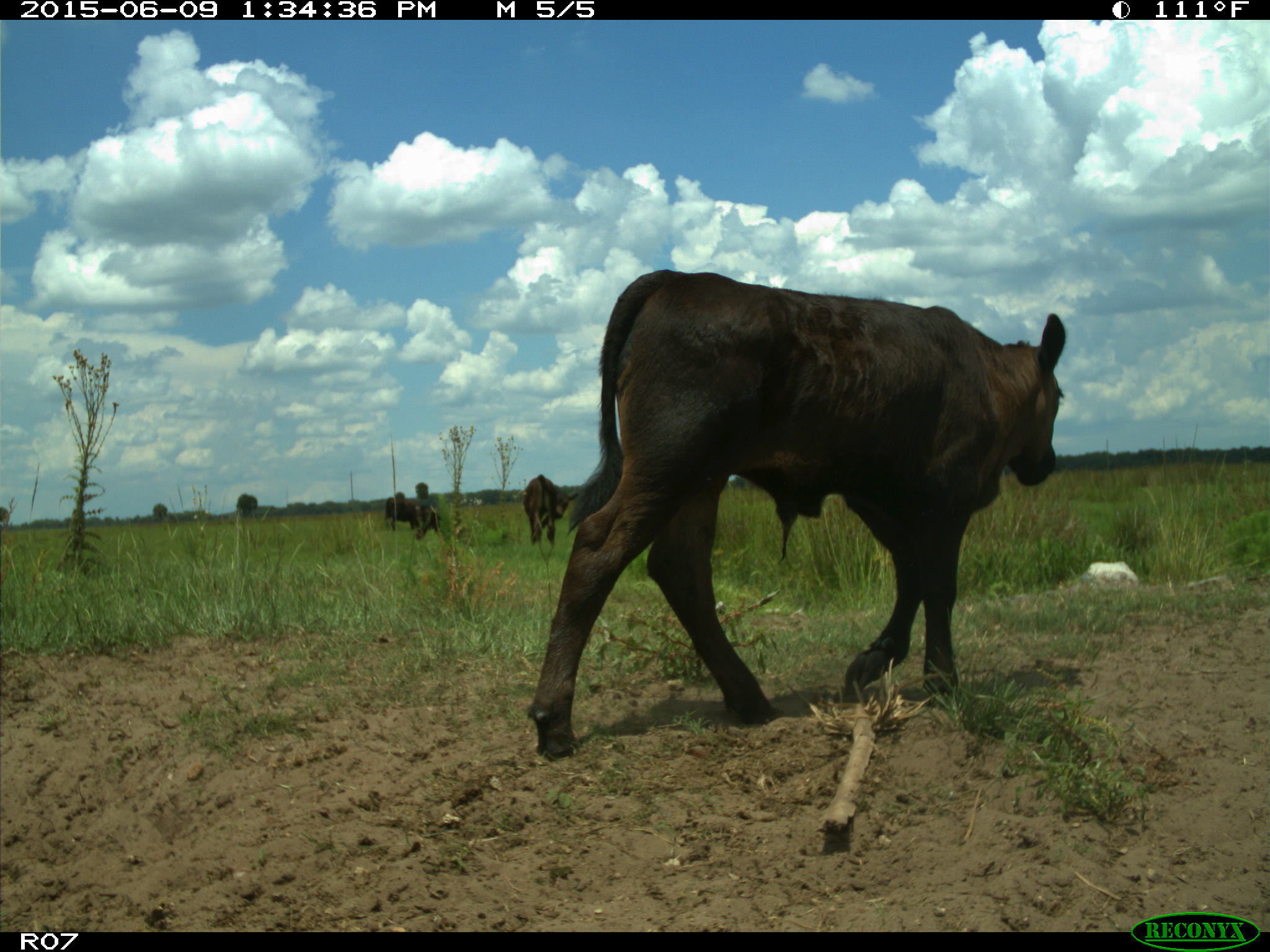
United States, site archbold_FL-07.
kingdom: Animalia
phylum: Chordata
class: Mammalia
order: Artiodactyla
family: Bovidae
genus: Bos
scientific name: Bos taurus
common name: domestic cow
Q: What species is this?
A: Bos taurus (domestic cow).